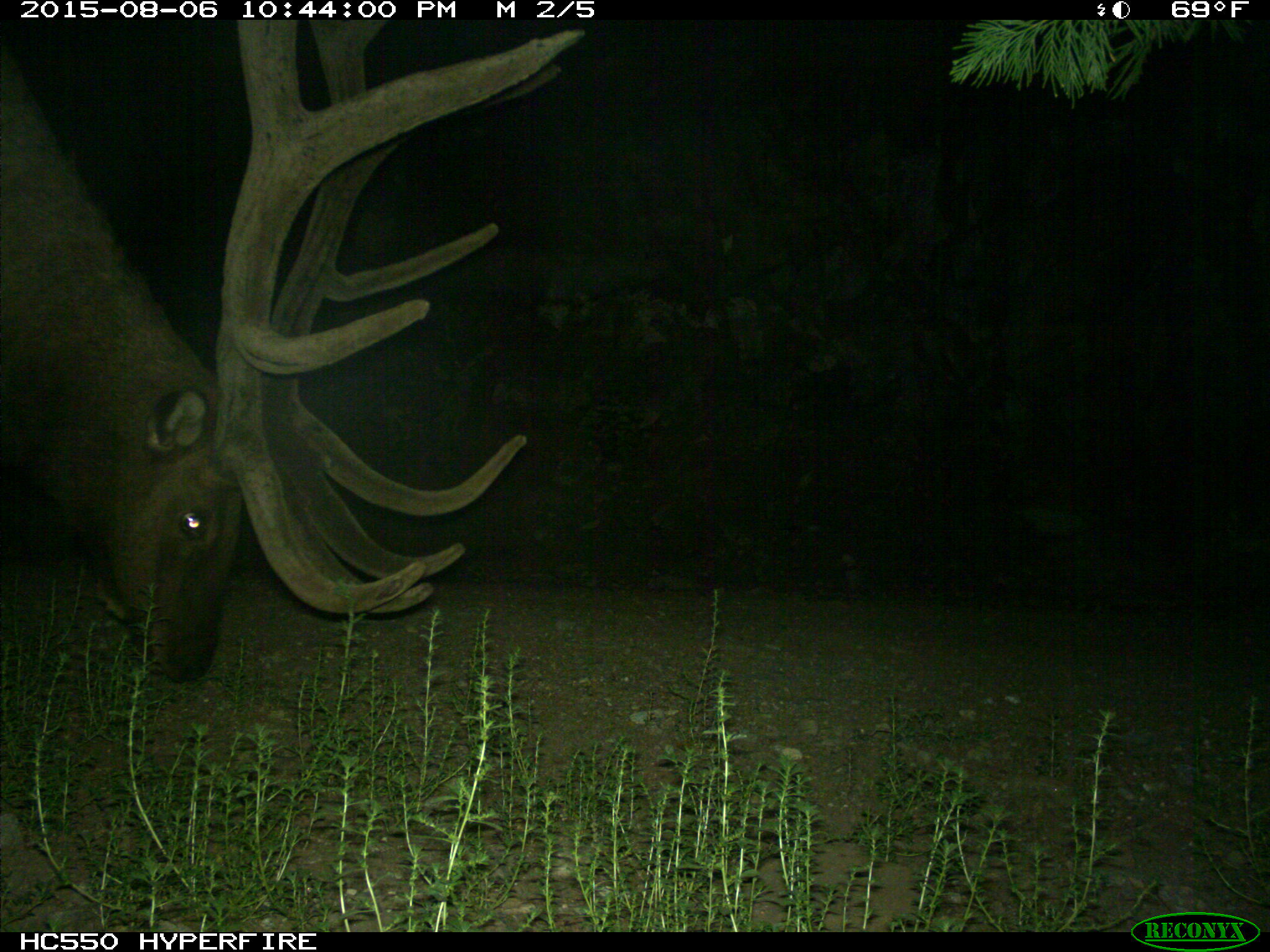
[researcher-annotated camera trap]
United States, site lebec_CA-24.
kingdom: Animalia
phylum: Chordata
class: Mammalia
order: Artiodactyla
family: Cervidae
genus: Cervus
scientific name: Cervus canadensis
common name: elk